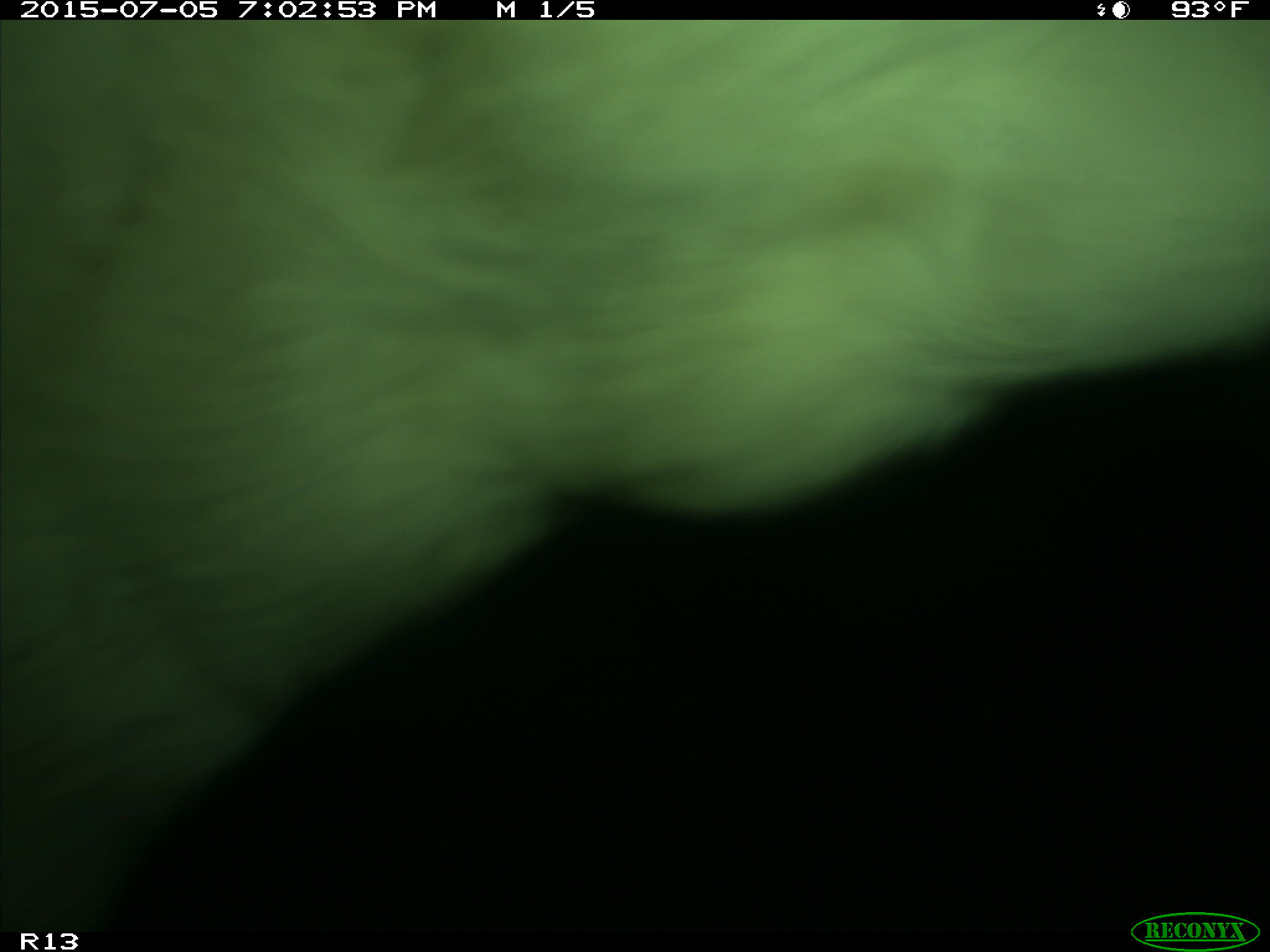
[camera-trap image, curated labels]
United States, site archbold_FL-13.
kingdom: Animalia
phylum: Chordata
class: Mammalia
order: Artiodactyla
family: Bovidae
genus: Bos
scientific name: Bos taurus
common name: domestic cow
Bos taurus (domestic cow).